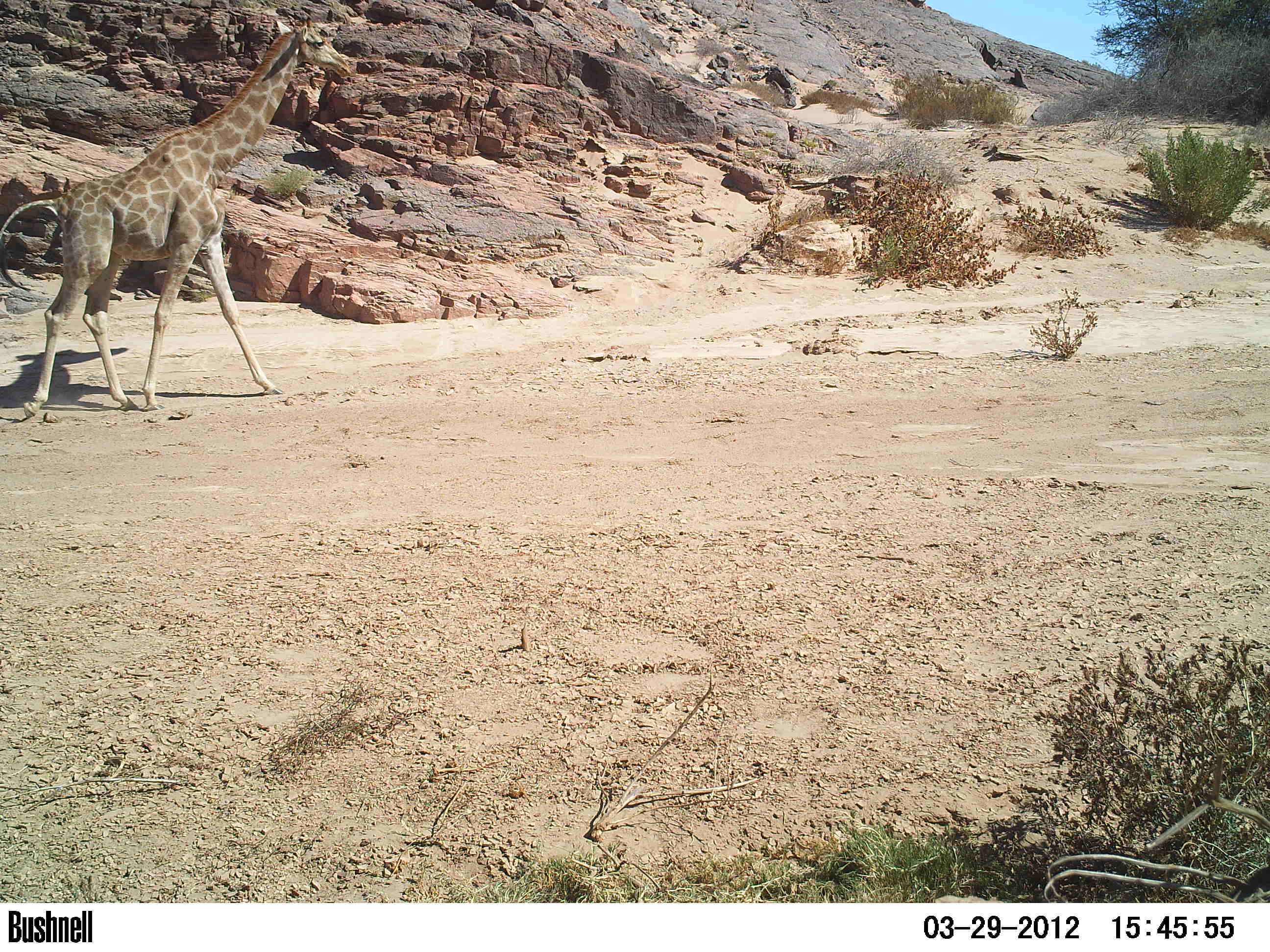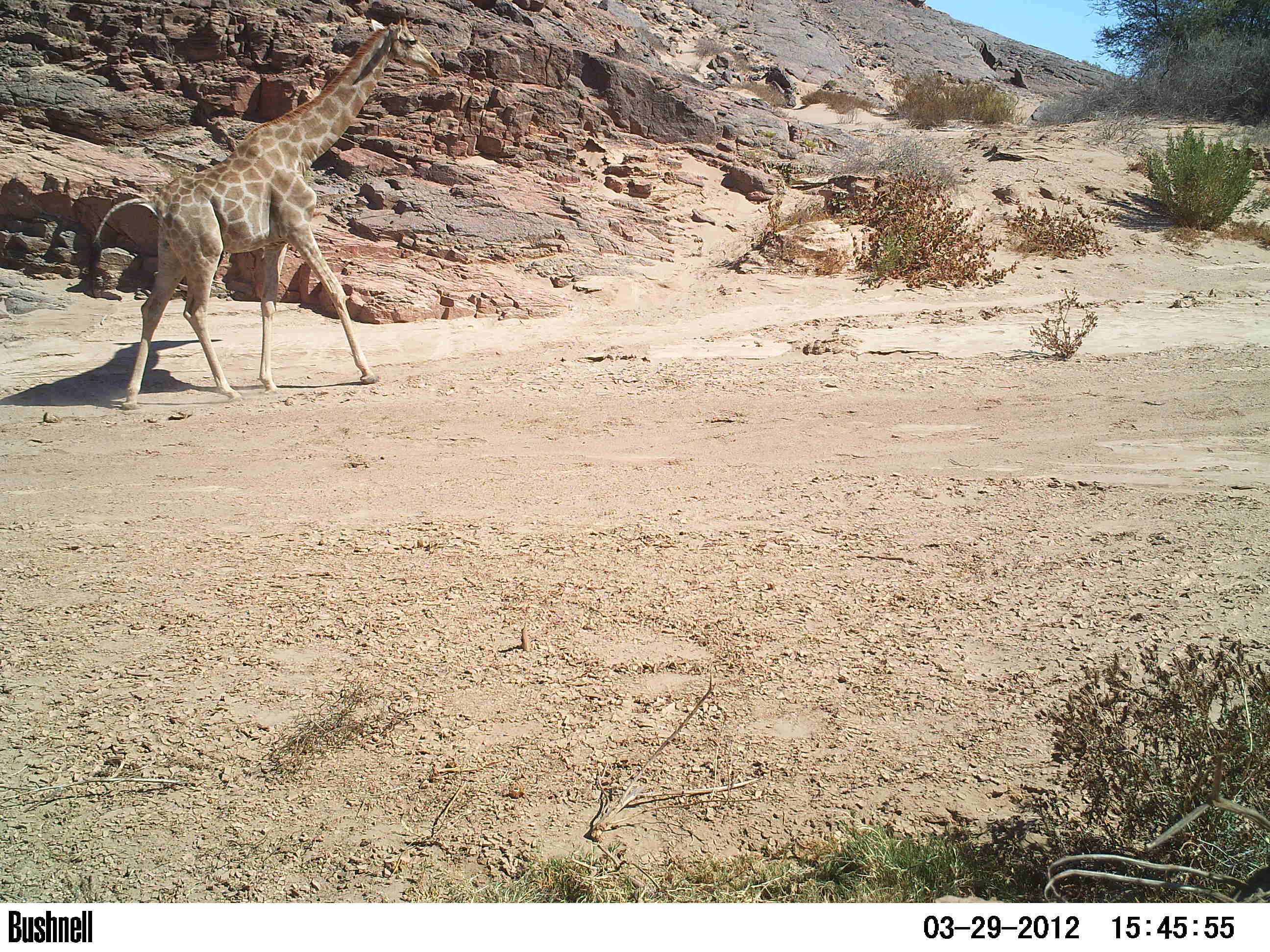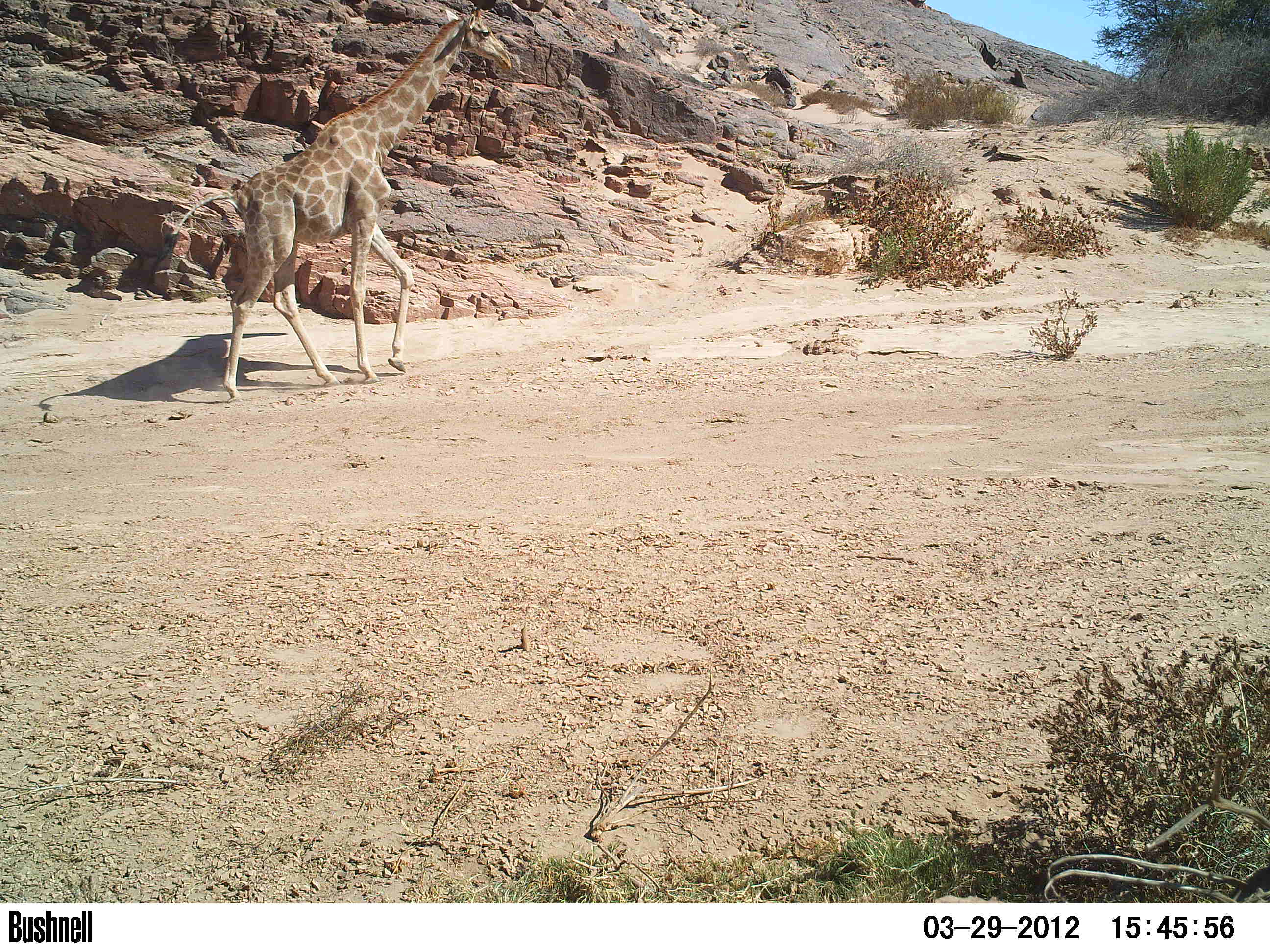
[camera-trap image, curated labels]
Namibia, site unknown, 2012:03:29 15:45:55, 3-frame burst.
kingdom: Animalia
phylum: Chordata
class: Mammalia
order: Artiodactyla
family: Giraffidae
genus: Giraffa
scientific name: Giraffa camelopardalis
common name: giraffe